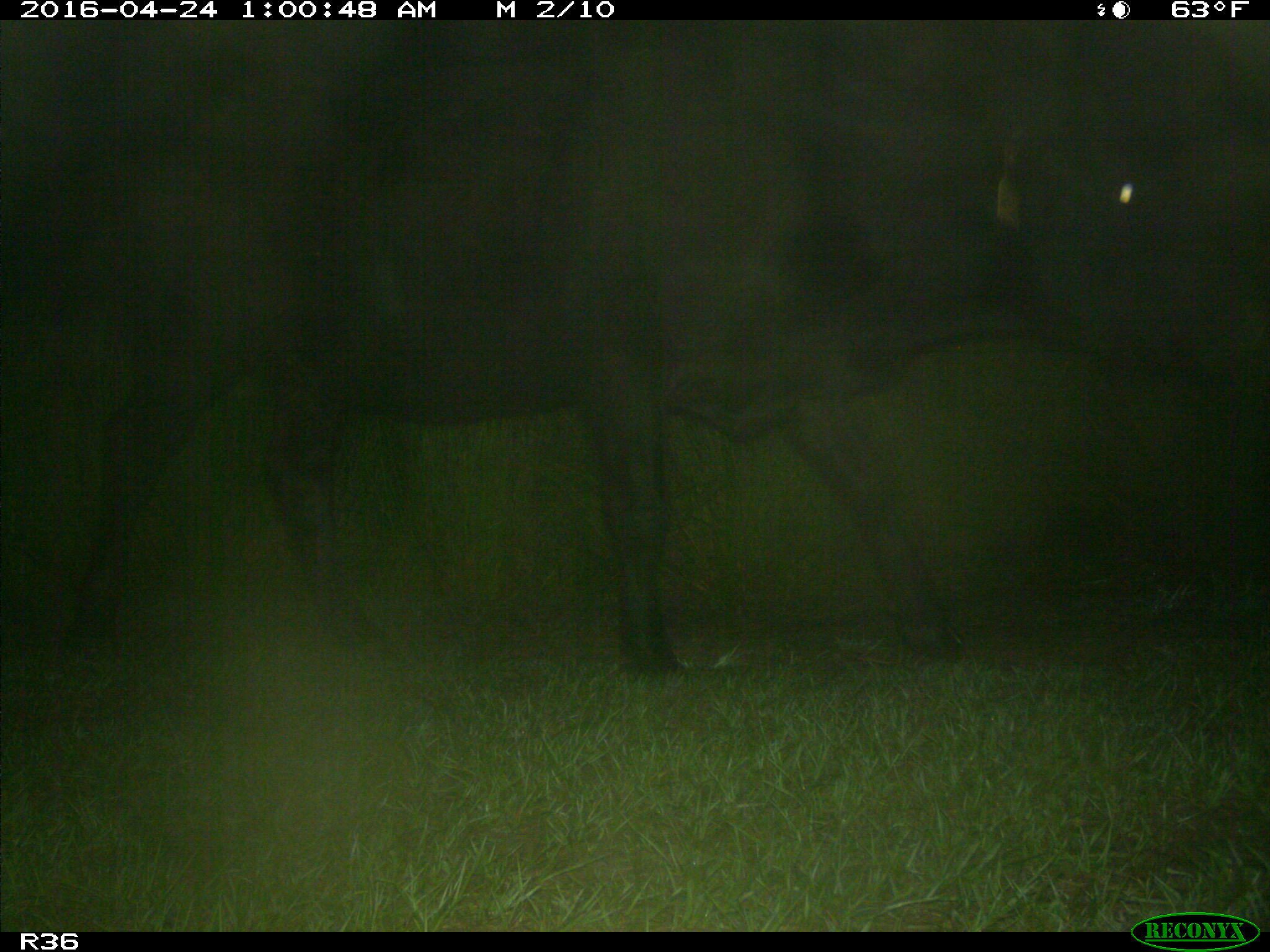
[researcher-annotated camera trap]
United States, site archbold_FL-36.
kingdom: Animalia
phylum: Chordata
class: Mammalia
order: Artiodactyla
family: Bovidae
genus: Bos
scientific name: Bos taurus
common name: domestic cow